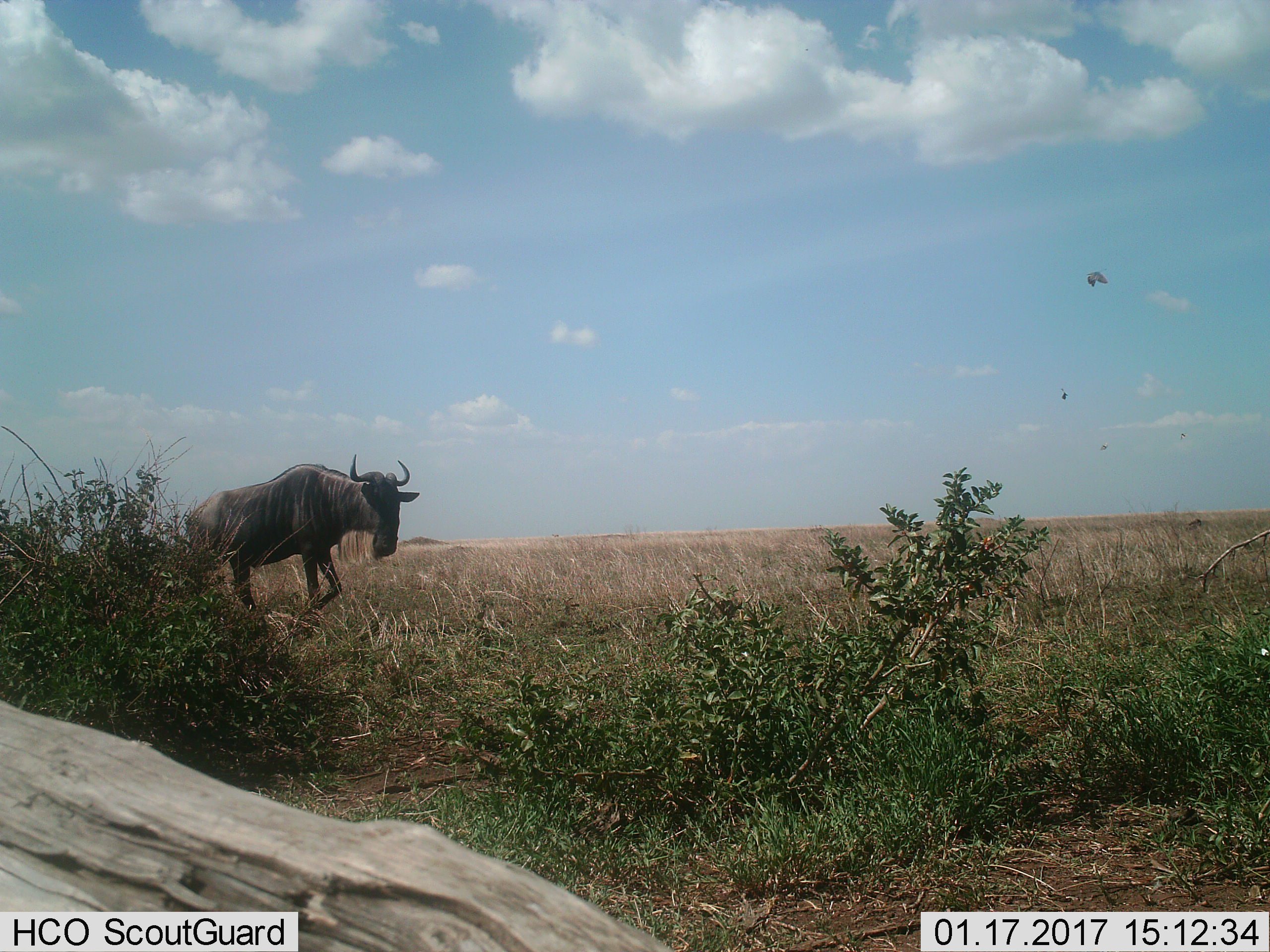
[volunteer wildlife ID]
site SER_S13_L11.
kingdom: Animalia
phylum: Chordata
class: Mammalia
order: Artiodactyla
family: Bovidae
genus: Connochaetes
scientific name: Connochaetes taurinus taurinus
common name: blue wildebeest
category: wildebeestblue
Wildebeestblue (blue wildebeest) (Connochaetes taurinus taurinus), count 1. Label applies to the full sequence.